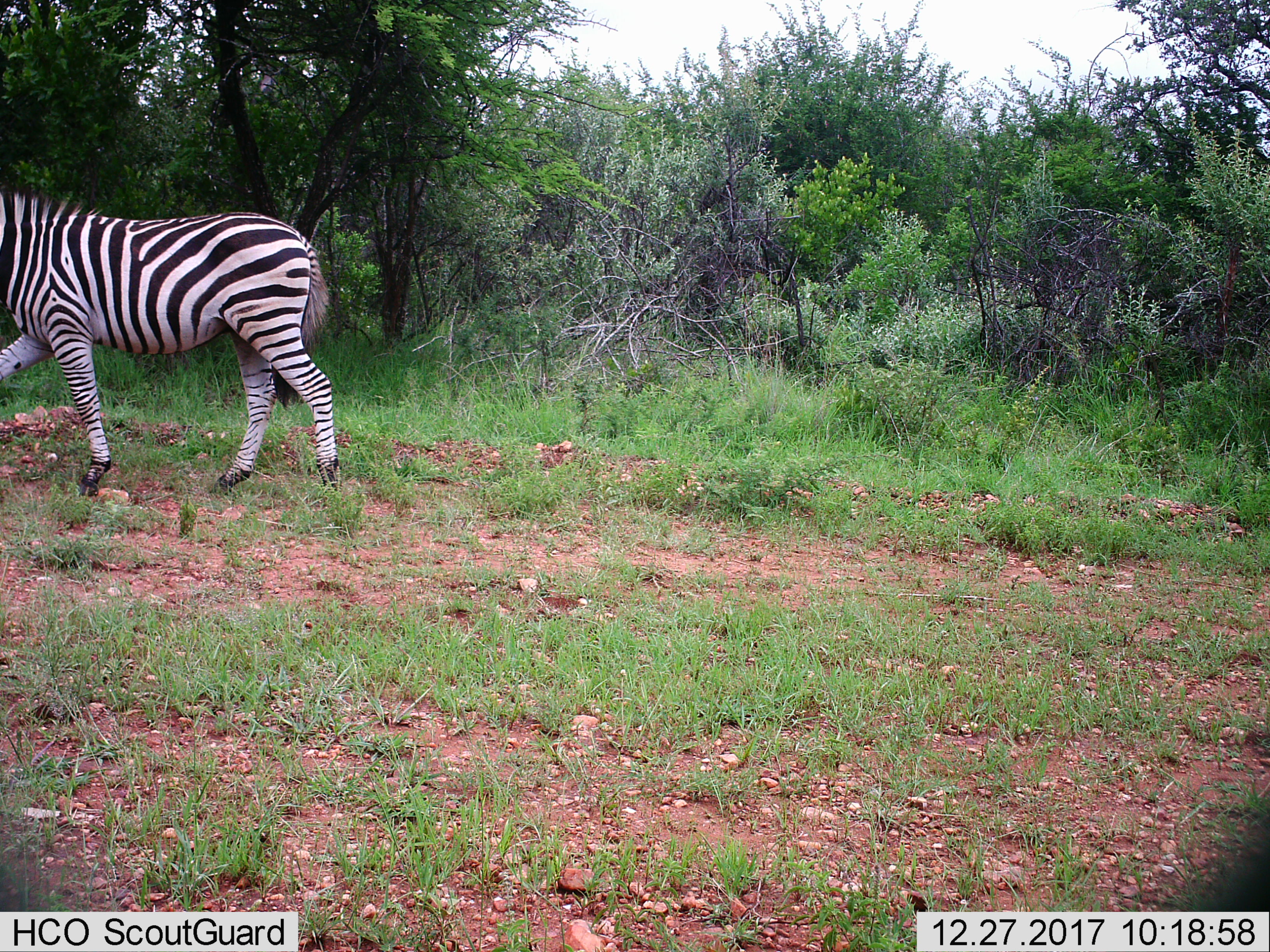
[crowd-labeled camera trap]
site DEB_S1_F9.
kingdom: Animalia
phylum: Chordata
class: Mammalia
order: Perissodactyla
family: Equidae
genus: Equus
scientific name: Equus quagga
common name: plains zebra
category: zebraplains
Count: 1.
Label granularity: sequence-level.